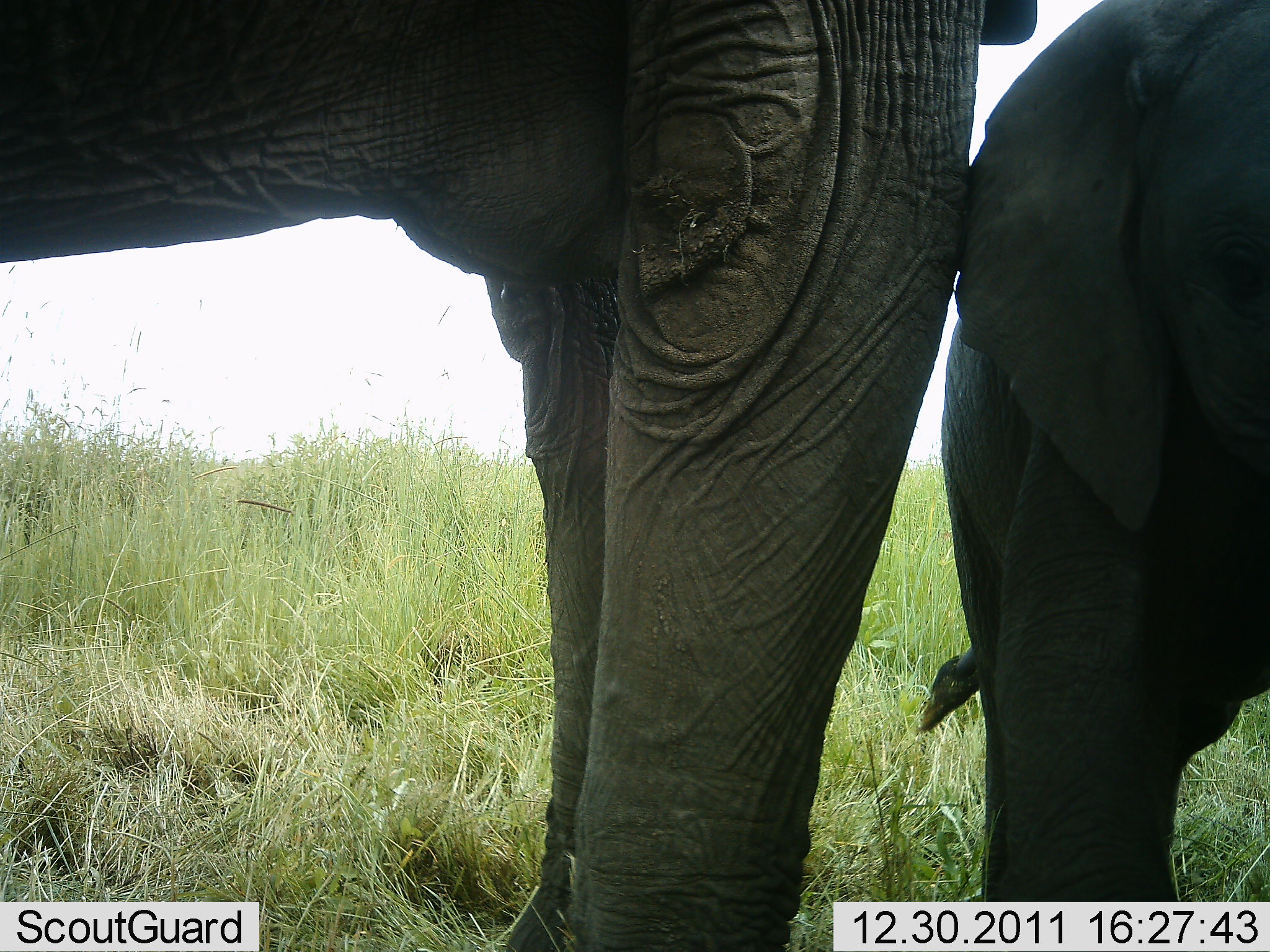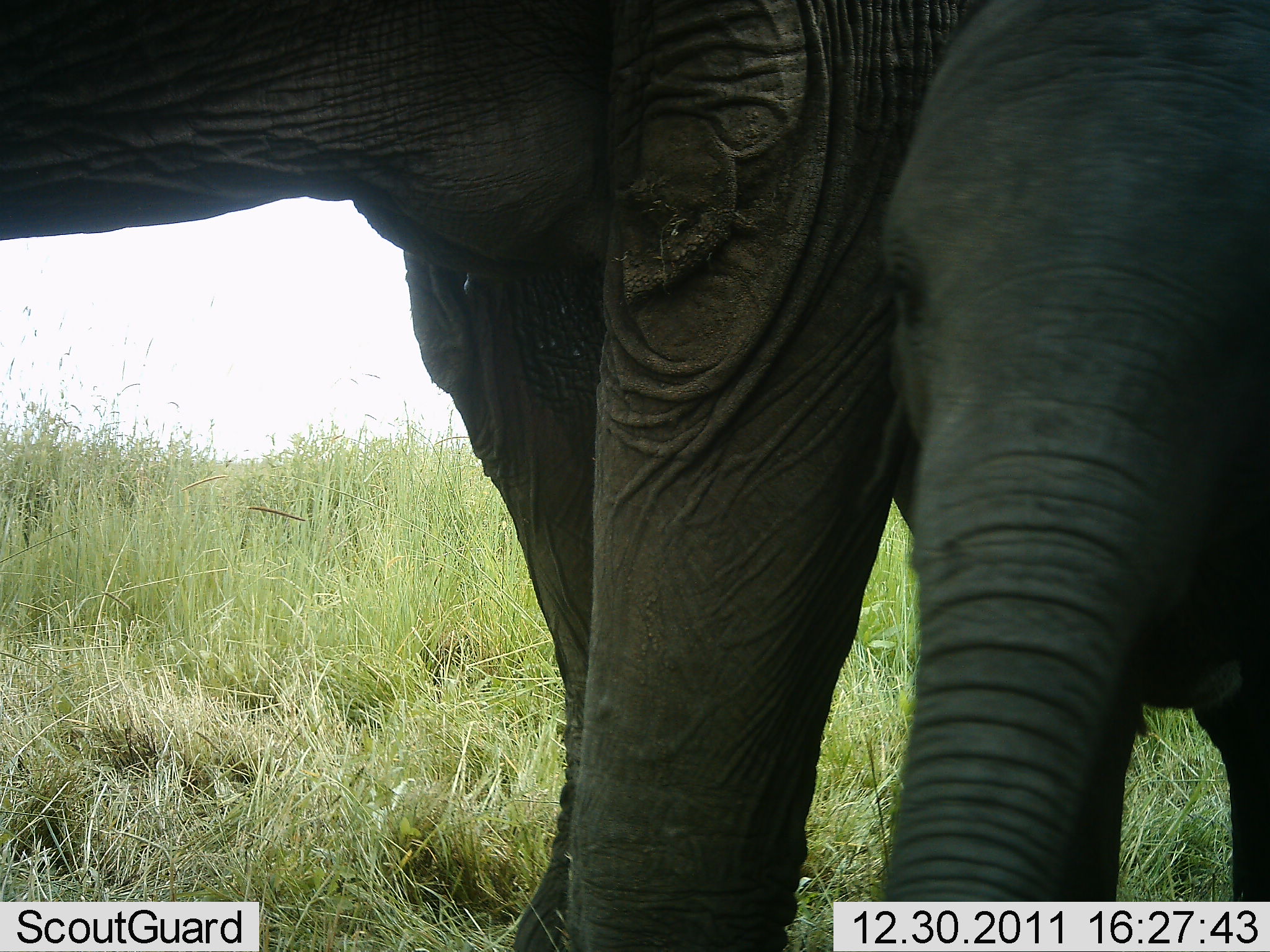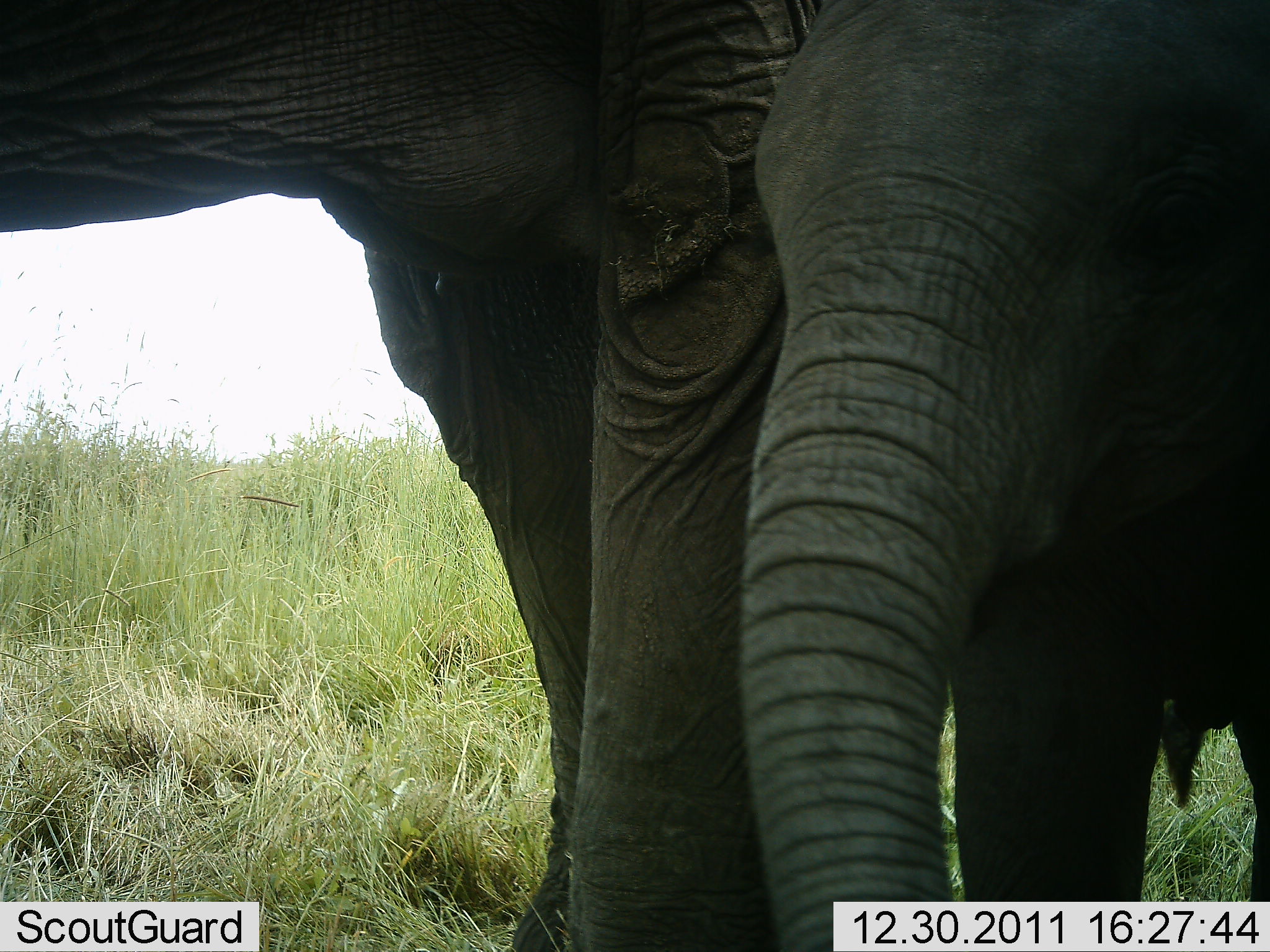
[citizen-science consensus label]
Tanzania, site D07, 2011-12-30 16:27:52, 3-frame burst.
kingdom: Animalia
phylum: Chordata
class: Mammalia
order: Proboscidea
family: Elephantidae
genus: Loxodonta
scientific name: Loxodonta africana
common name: african bush elephant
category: elephant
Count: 2.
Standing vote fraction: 80%.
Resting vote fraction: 0%.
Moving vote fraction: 40%.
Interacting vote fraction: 5%.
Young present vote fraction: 90%.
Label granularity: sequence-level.